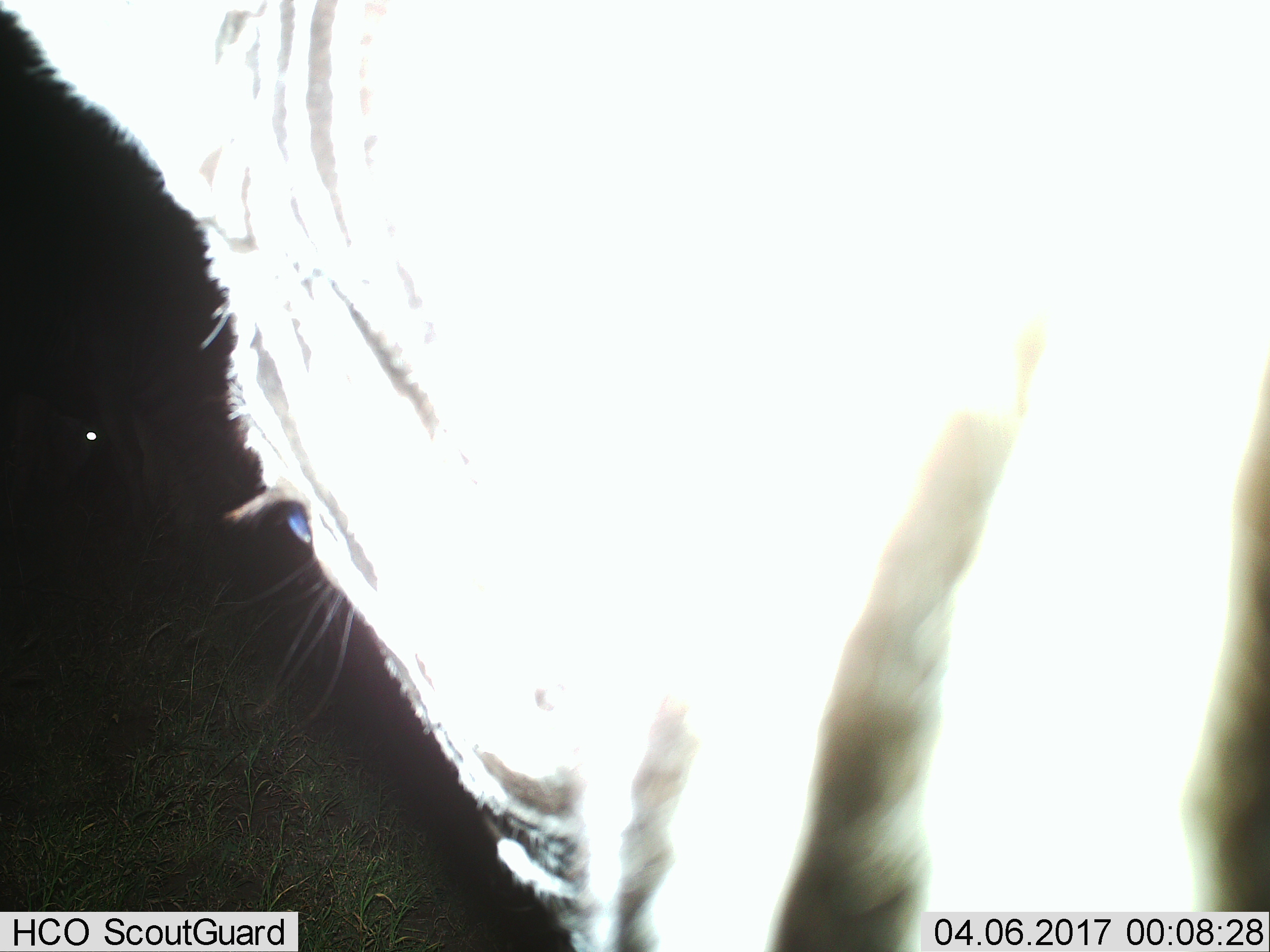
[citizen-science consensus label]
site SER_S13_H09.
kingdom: Animalia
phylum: Chordata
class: Mammalia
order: Perissodactyla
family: Equidae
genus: Equus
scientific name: Equus quagga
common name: plains zebra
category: zebraplains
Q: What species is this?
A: Zebraplains (plains zebra) (Equus quagga).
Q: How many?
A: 1.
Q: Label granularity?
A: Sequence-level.